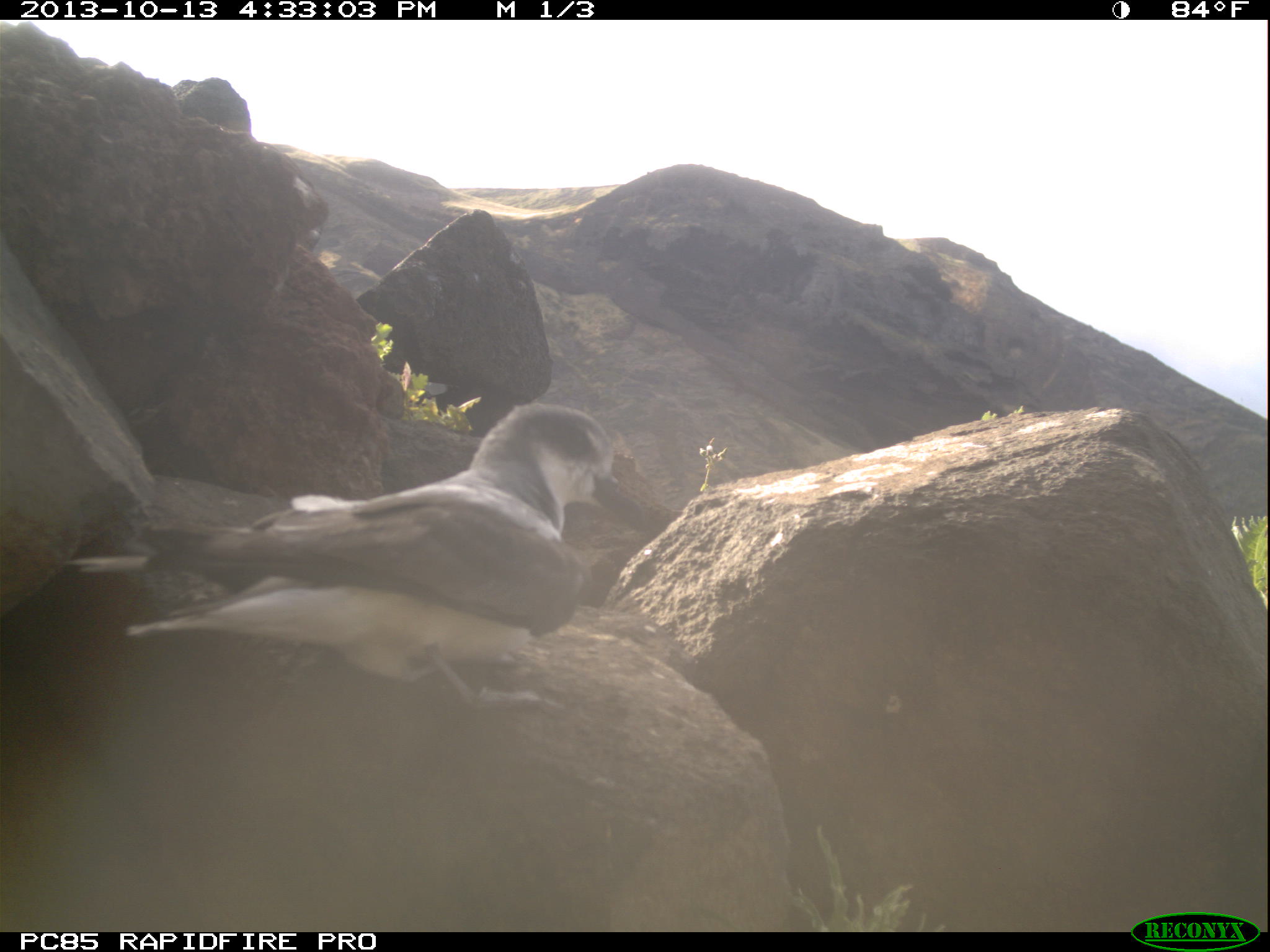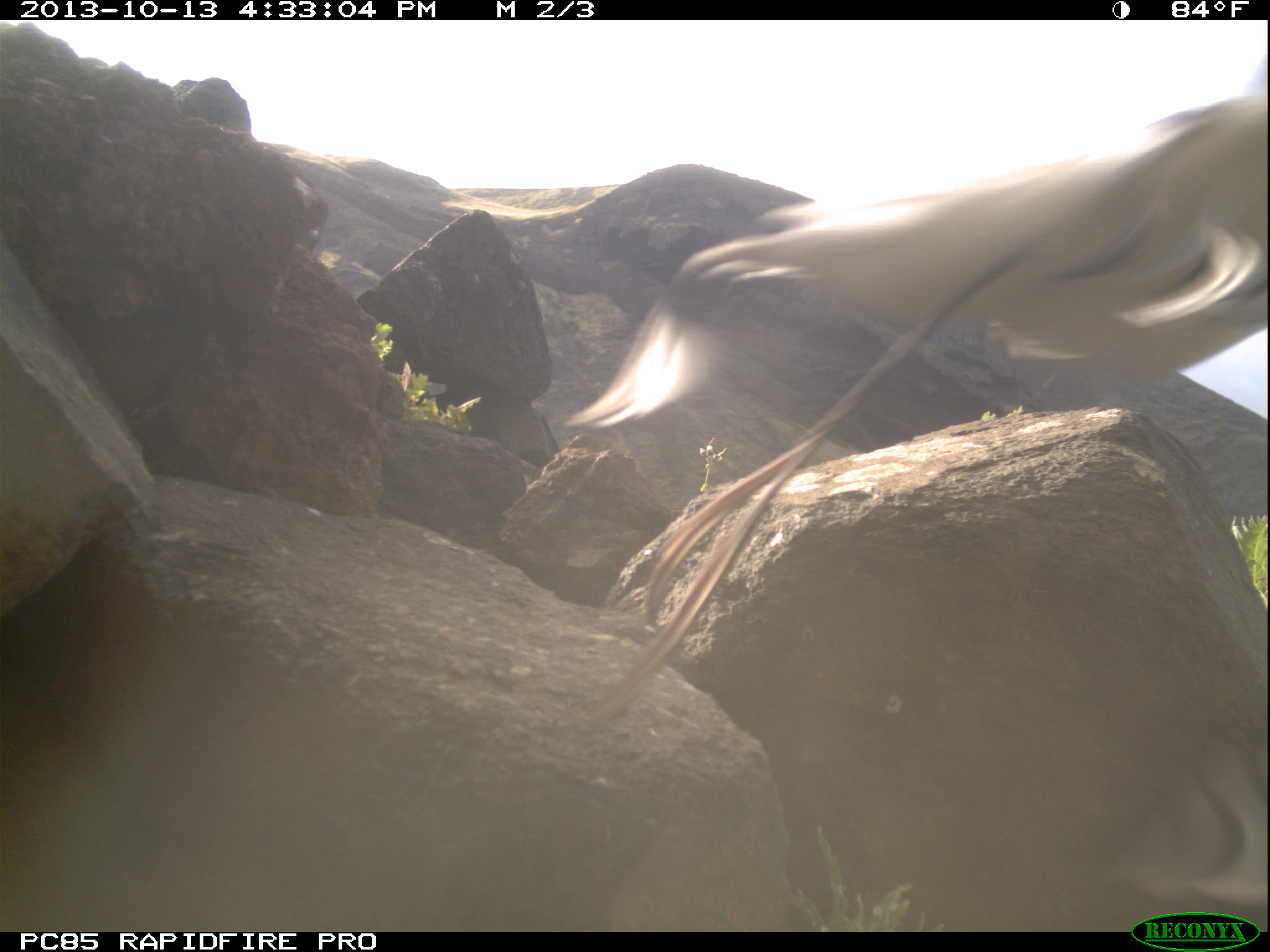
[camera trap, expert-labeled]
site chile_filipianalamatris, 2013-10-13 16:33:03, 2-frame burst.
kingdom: Animalia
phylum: Chordata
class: Aves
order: Procellariiformes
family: Procellariidae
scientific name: Procellariidae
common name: petrel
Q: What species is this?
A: Petrel (Procellariidae).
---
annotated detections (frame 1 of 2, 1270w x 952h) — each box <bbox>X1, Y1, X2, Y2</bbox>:
petrel: <bbox>107, 406, 660, 647</bbox>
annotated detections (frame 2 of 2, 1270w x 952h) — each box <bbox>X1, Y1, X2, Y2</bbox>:
petrel: <bbox>587, 66, 1270, 712</bbox>